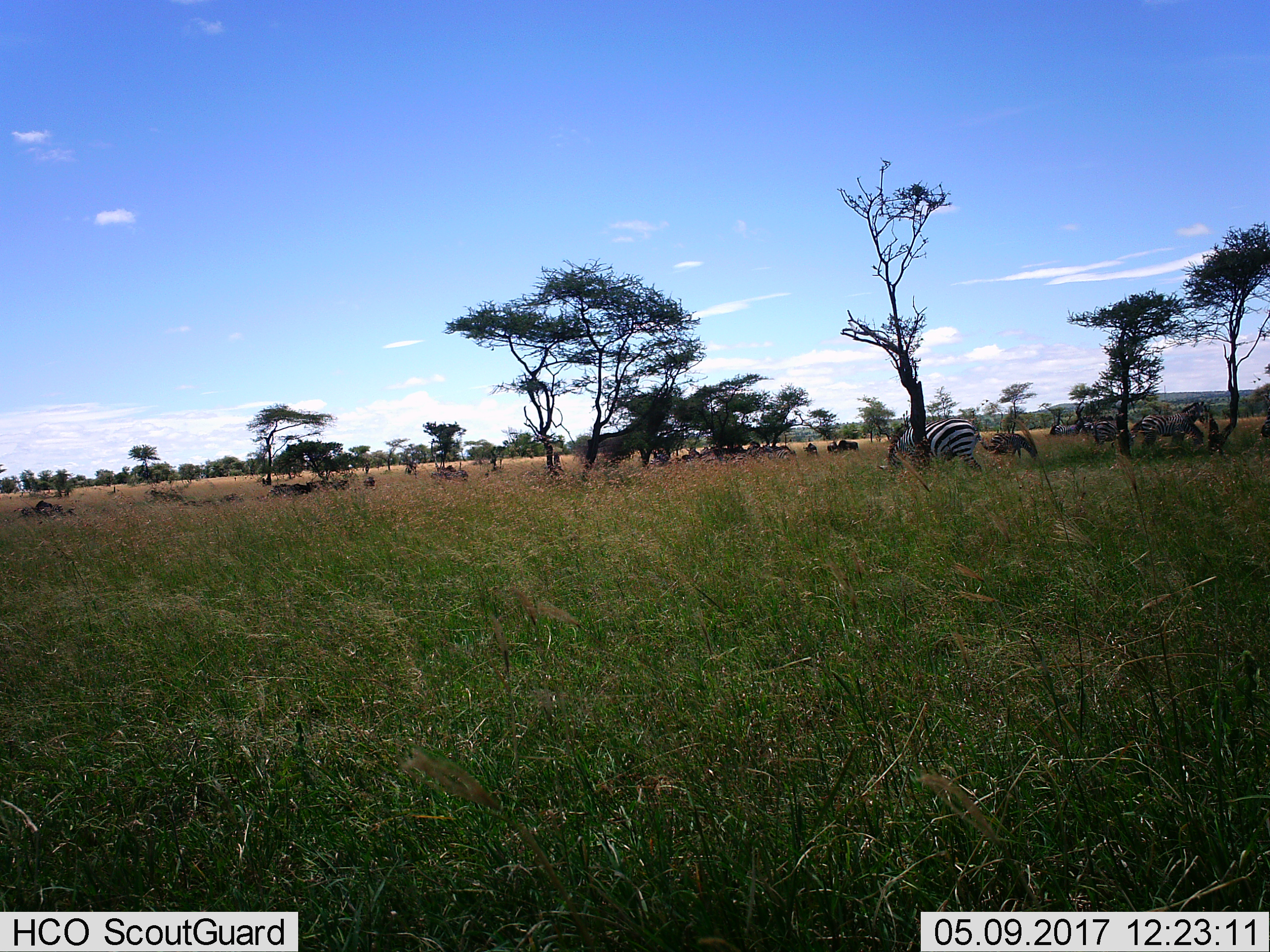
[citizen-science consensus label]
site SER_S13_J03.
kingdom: Animalia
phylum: Chordata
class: Mammalia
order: Perissodactyla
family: Equidae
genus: Equus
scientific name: Equus quagga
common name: plains zebra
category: zebraplains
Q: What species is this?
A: Zebraplains (plains zebra) (Equus quagga).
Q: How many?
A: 11-50.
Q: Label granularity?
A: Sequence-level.